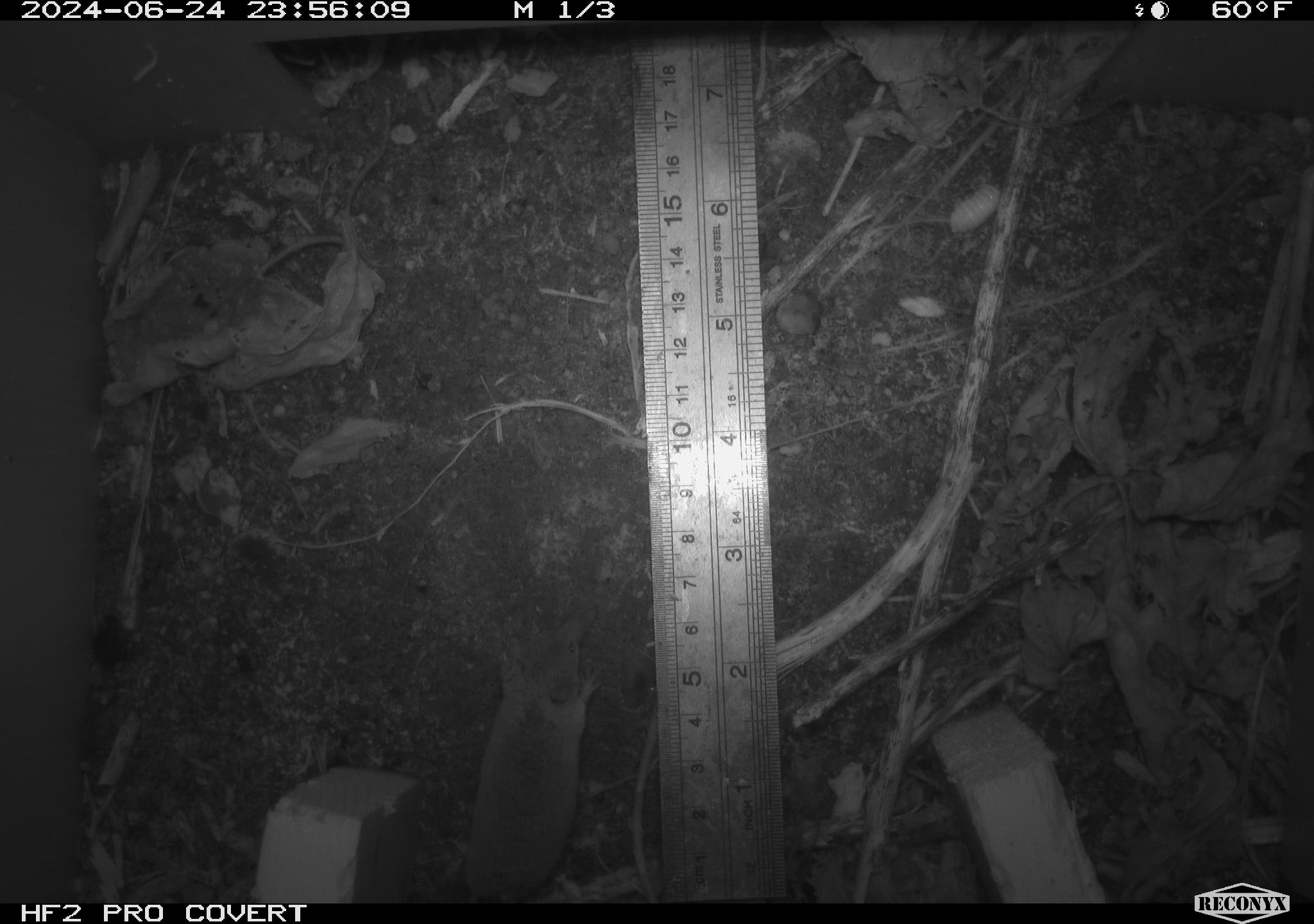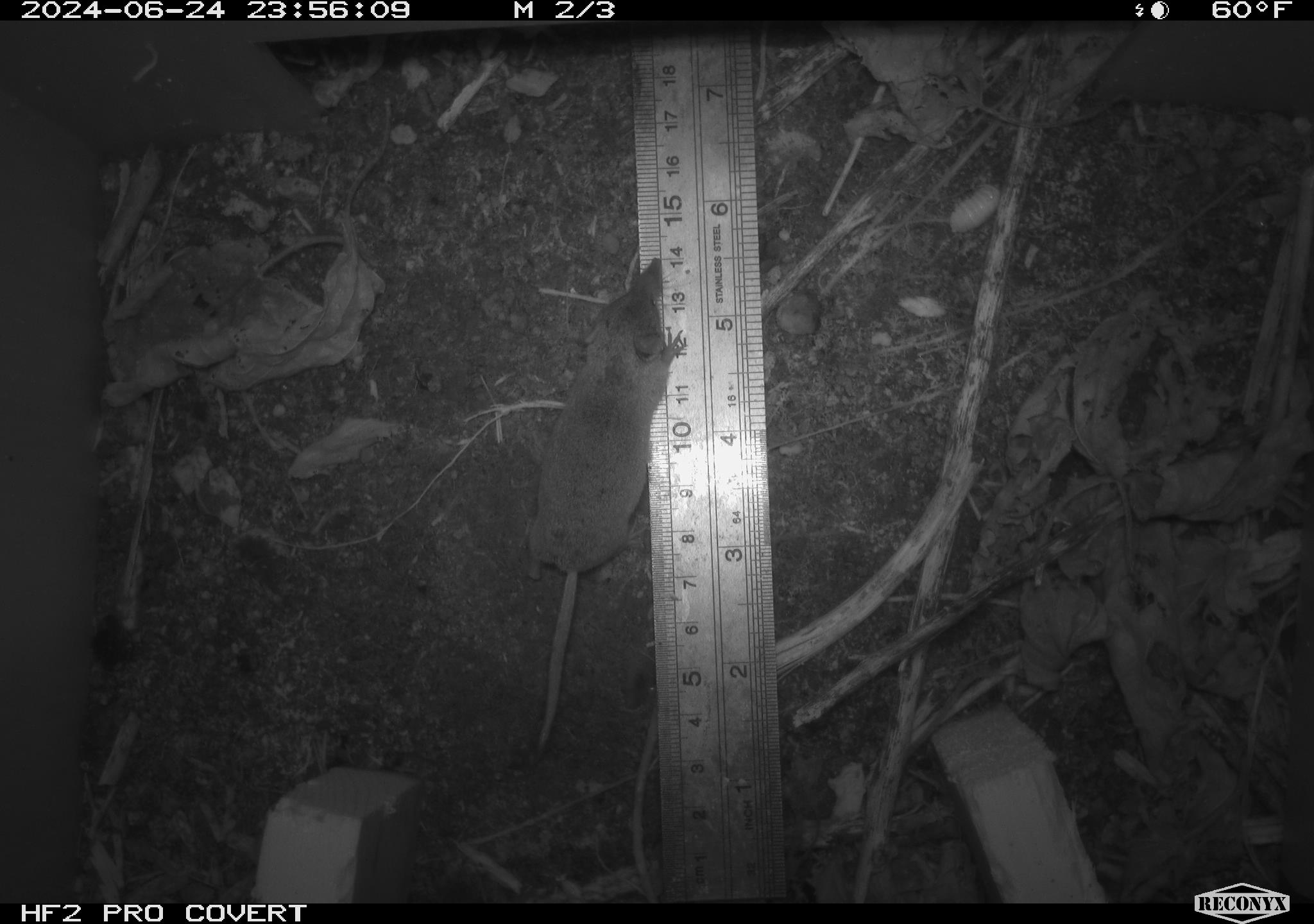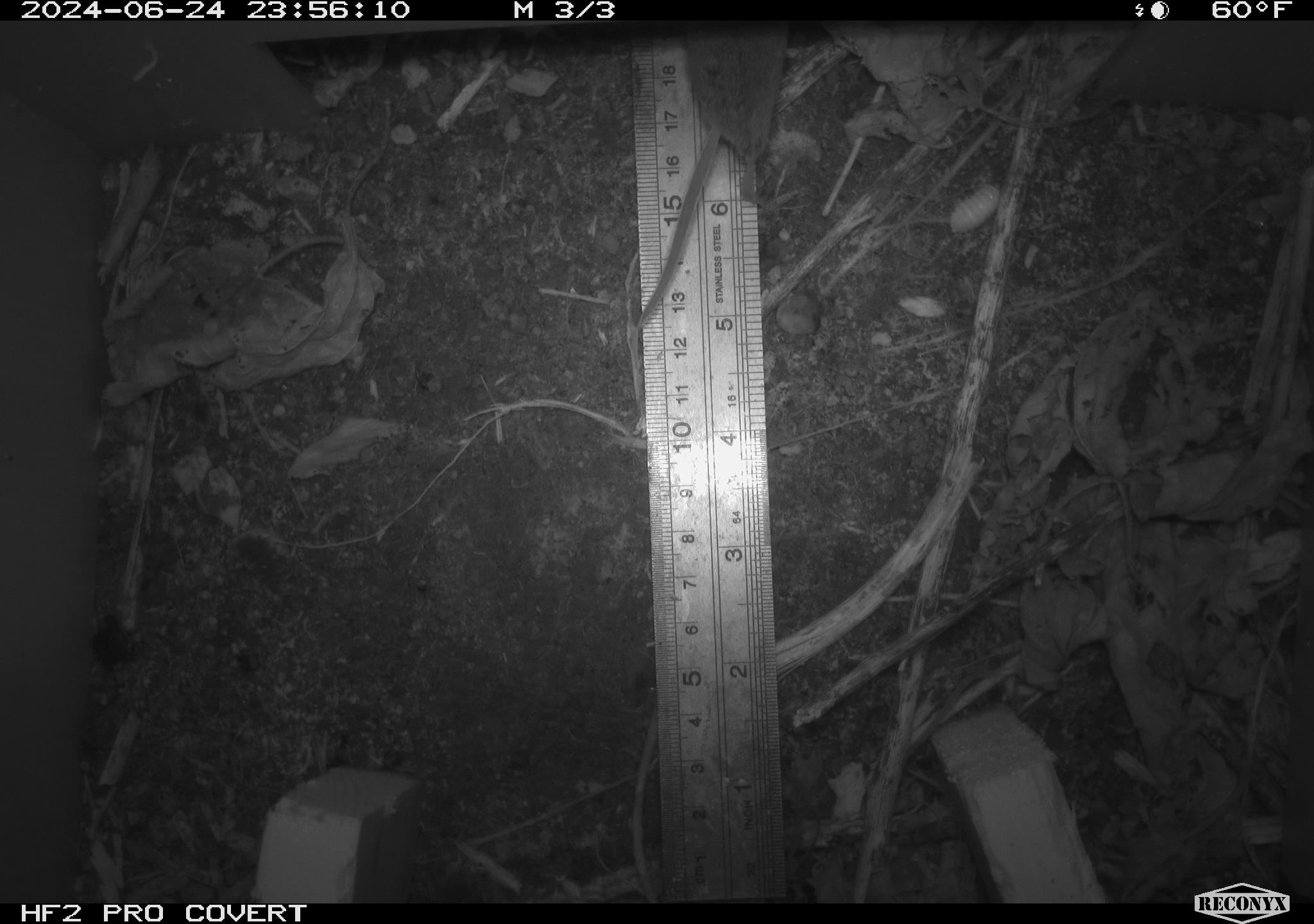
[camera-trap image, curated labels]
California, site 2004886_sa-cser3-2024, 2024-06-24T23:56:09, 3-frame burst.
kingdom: Animalia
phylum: Chordata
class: Mammalia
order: Rodentia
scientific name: Rodentia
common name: rodent